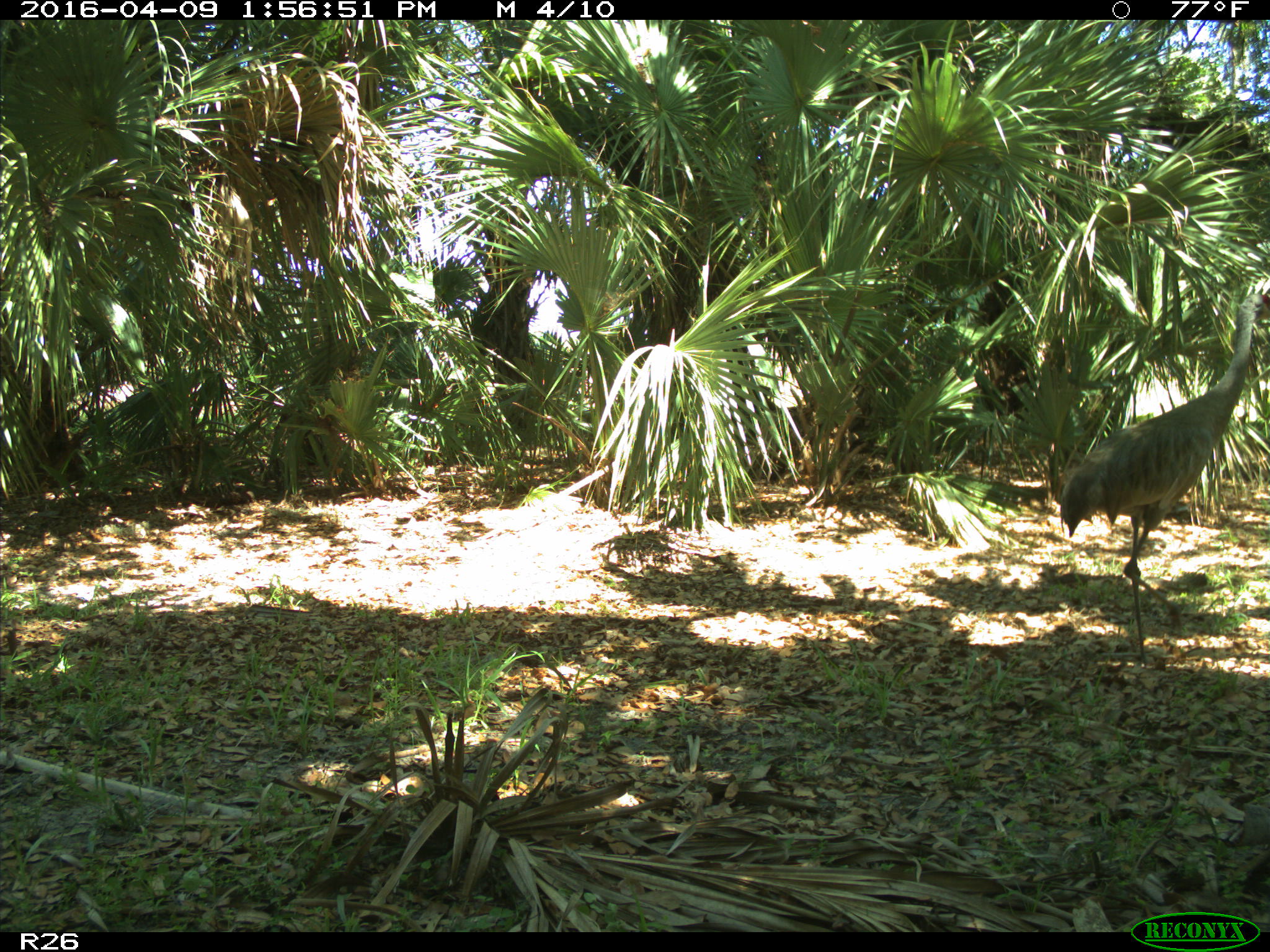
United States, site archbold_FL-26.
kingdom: Animalia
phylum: Chordata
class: Aves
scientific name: Aves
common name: birds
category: unidentified bird